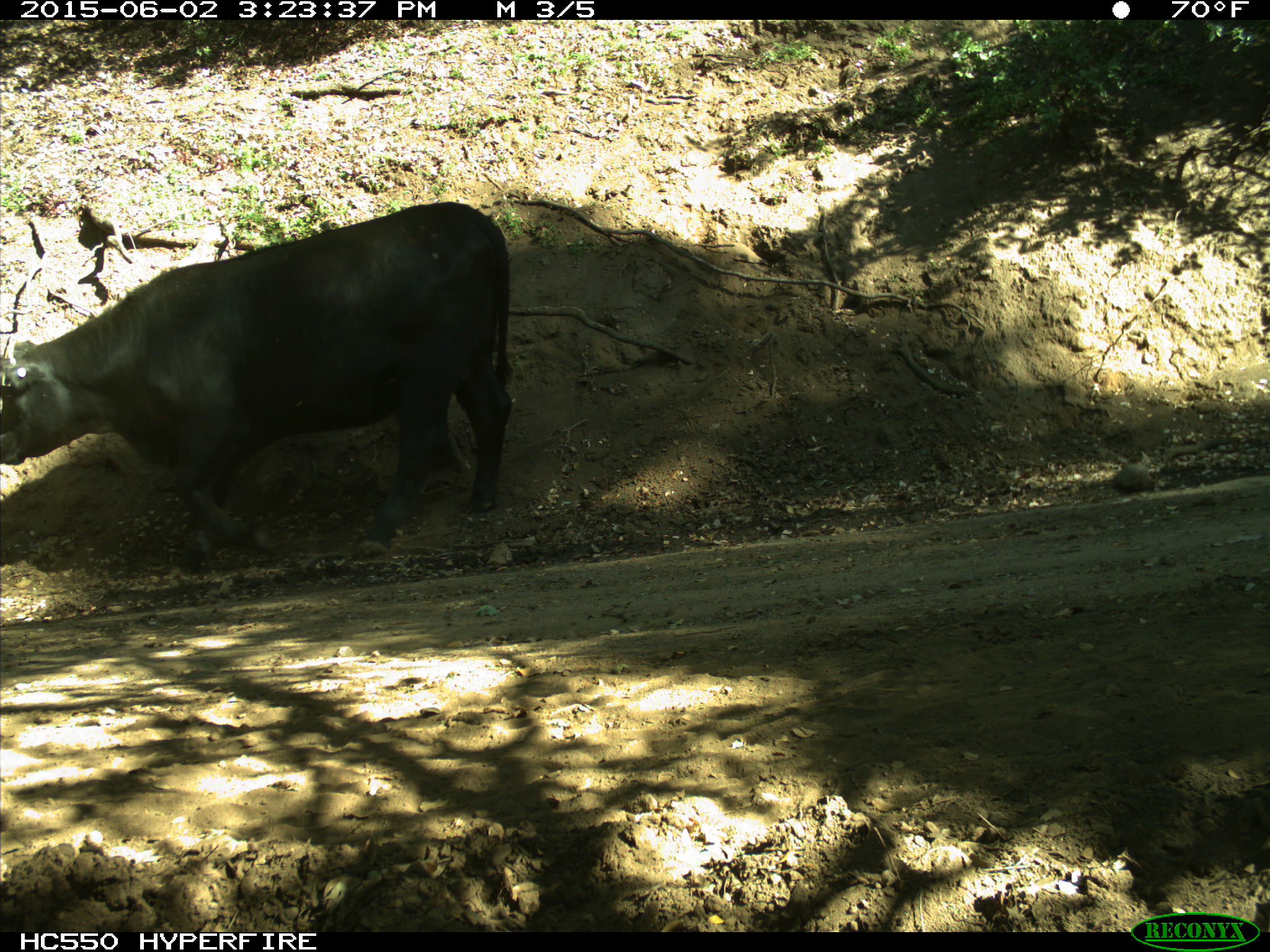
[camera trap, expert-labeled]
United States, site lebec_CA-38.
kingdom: Animalia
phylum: Chordata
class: Mammalia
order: Artiodactyla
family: Bovidae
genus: Bos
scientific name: Bos taurus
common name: domestic cow